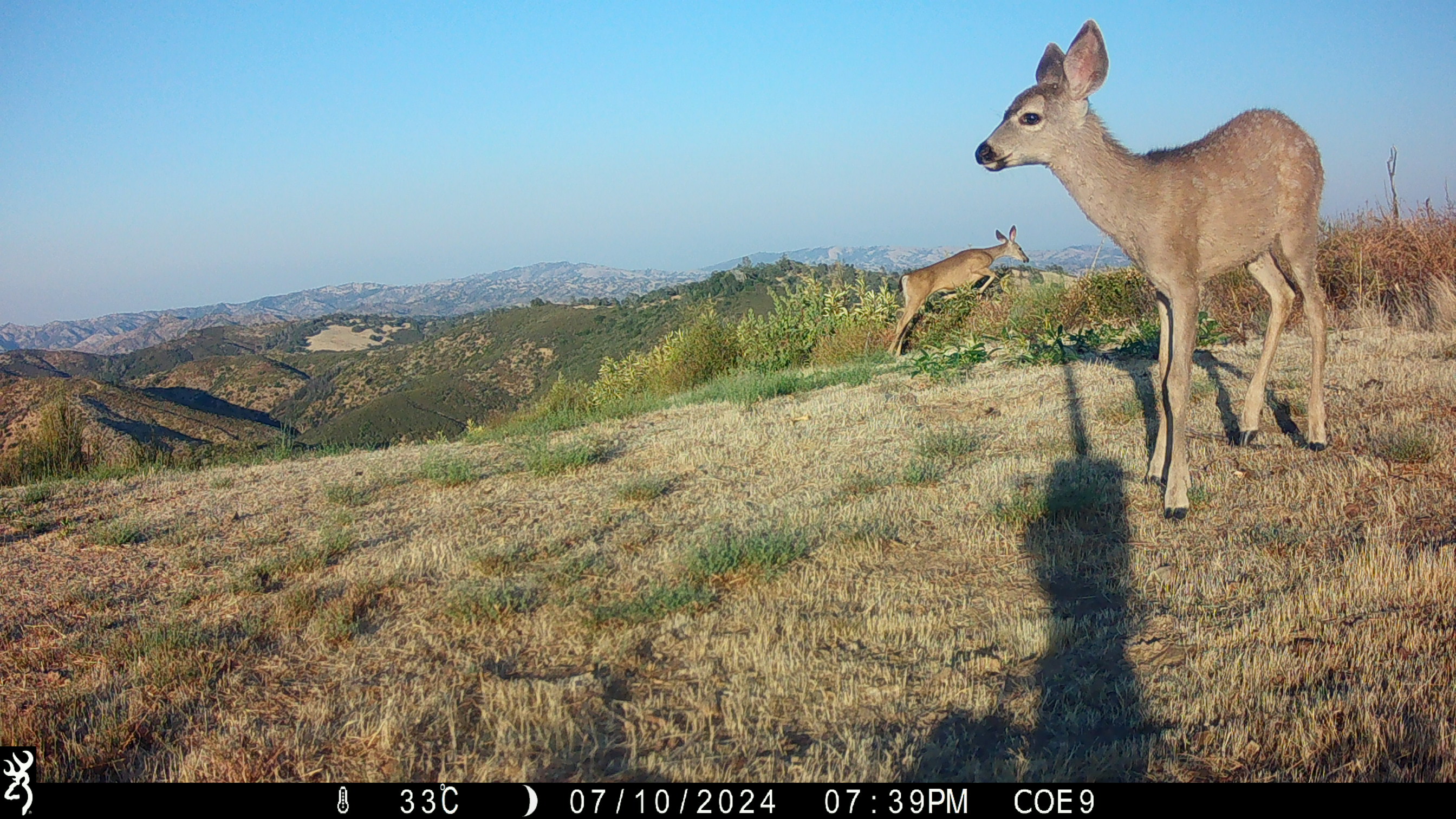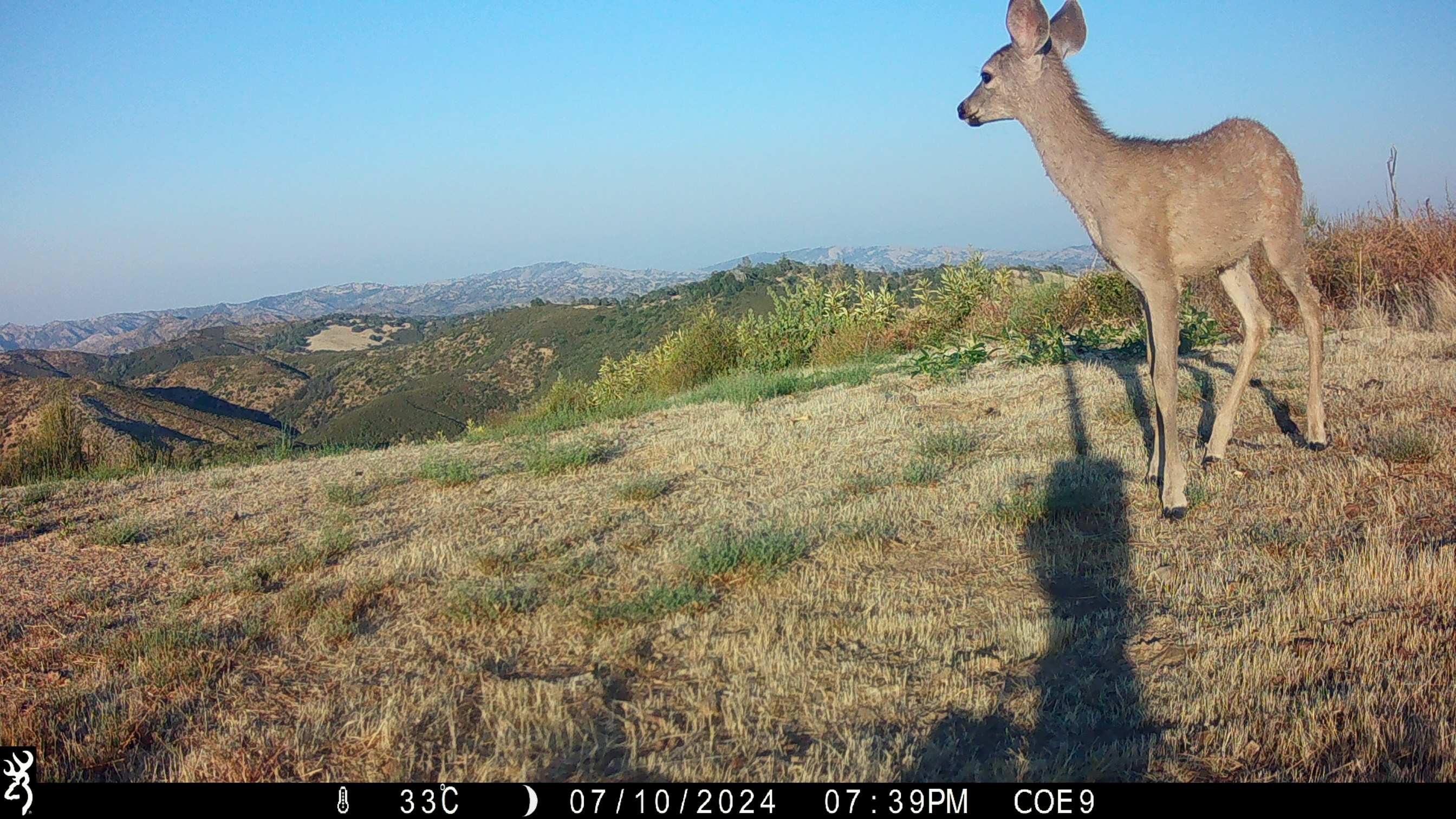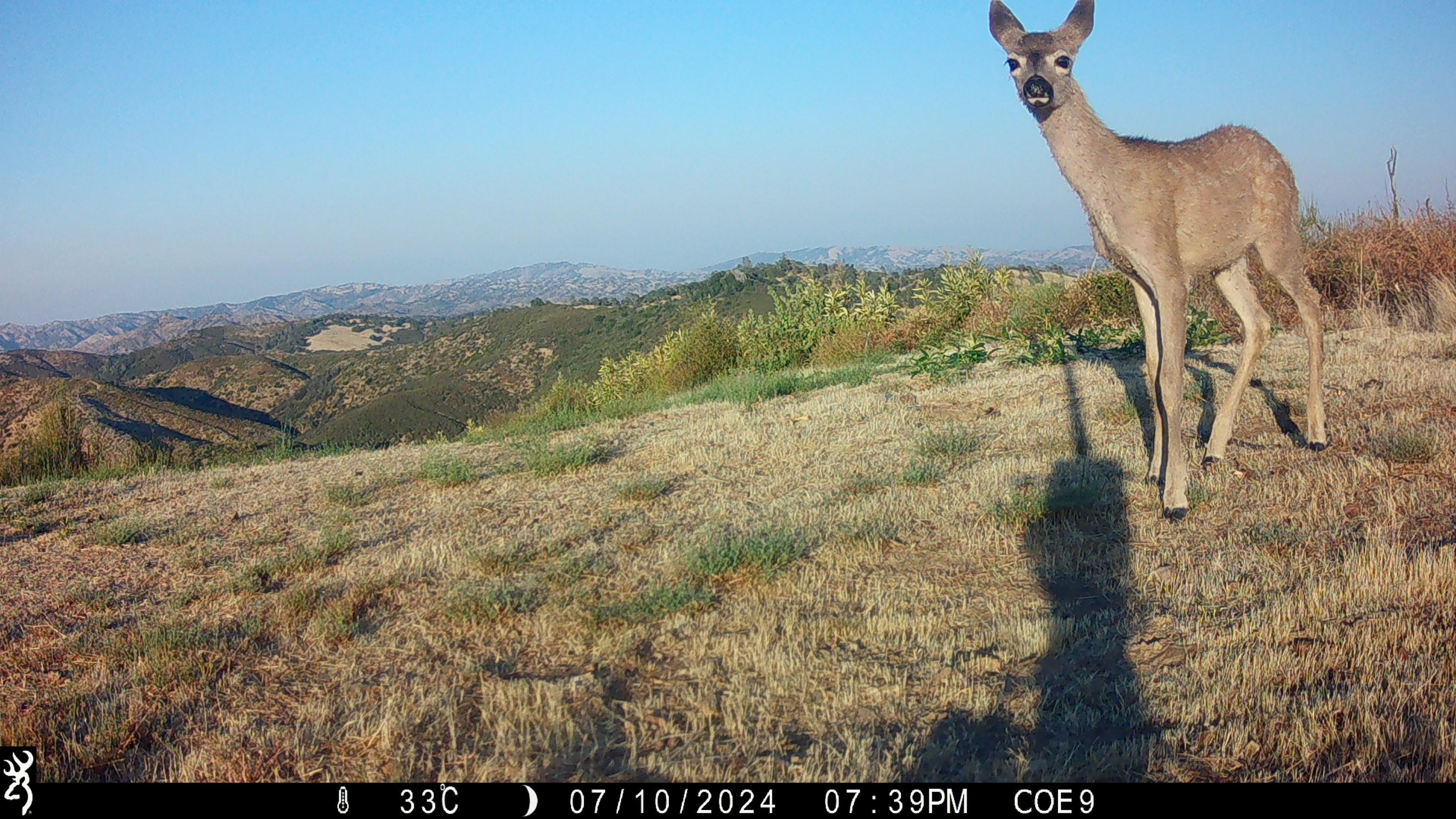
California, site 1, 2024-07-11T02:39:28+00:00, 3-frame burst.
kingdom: Animalia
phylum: Chordata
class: Mammalia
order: Artiodactyla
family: Cervidae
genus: Odocoileus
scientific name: Odocoileus hemionus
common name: mule deer